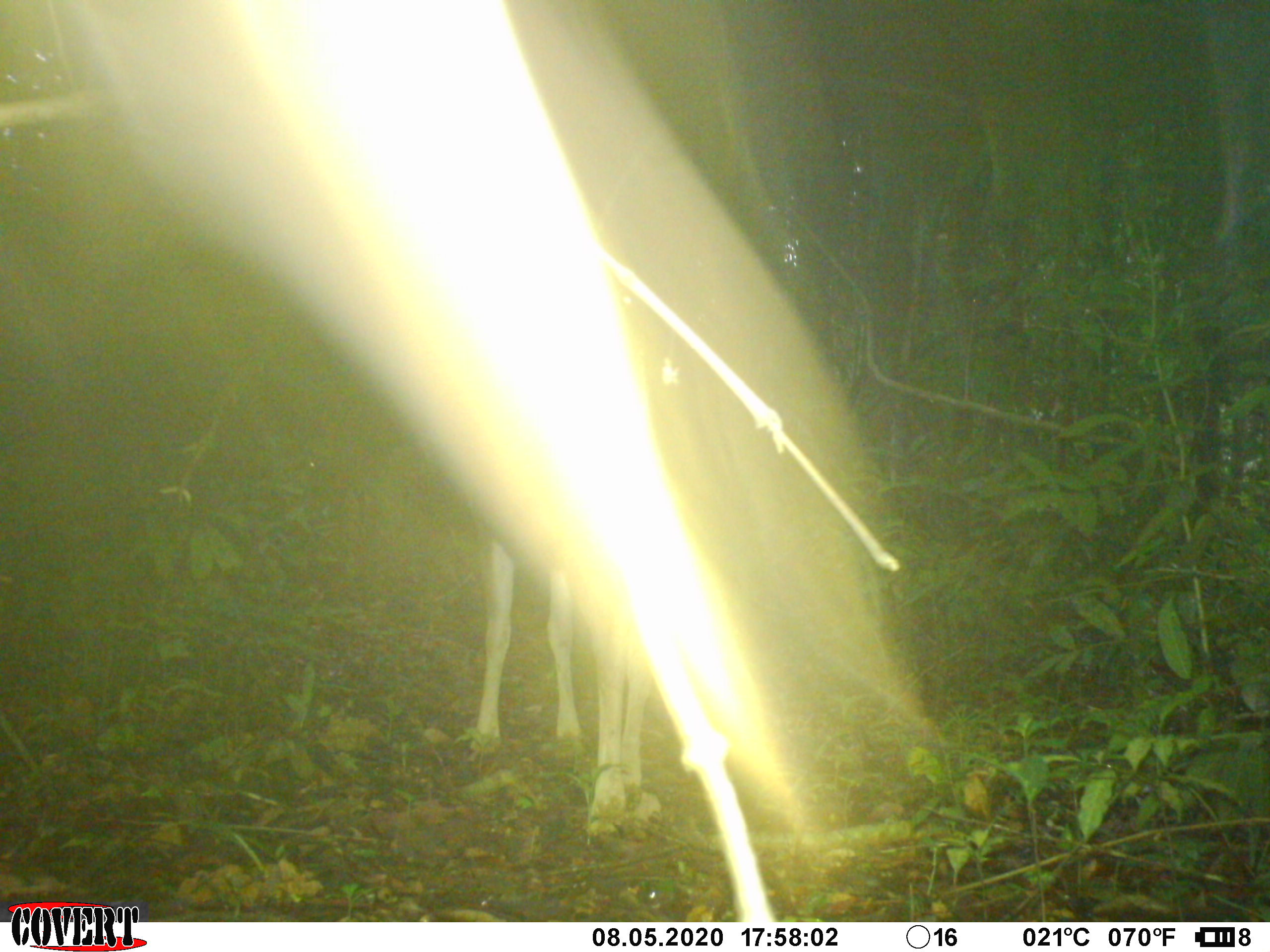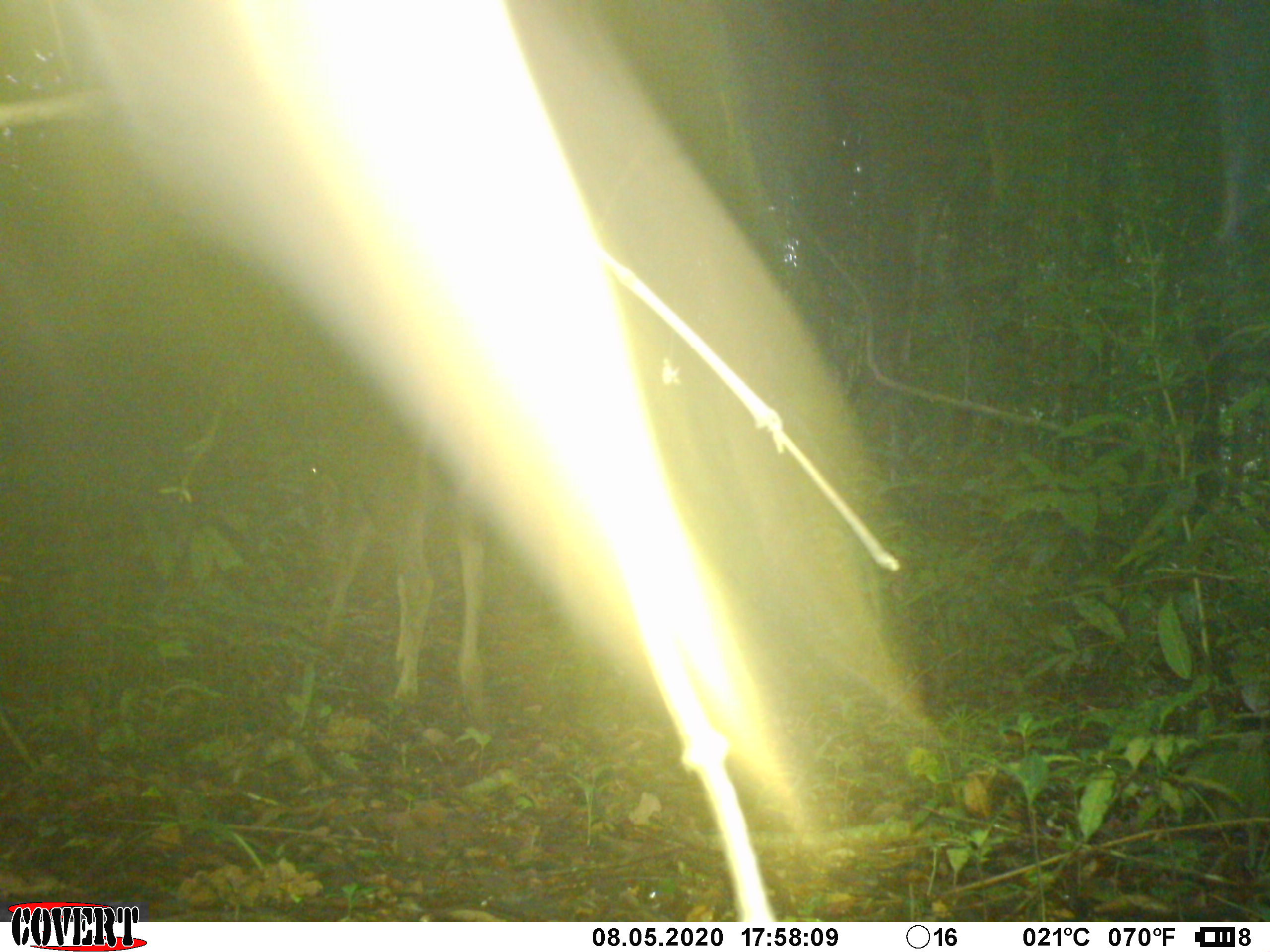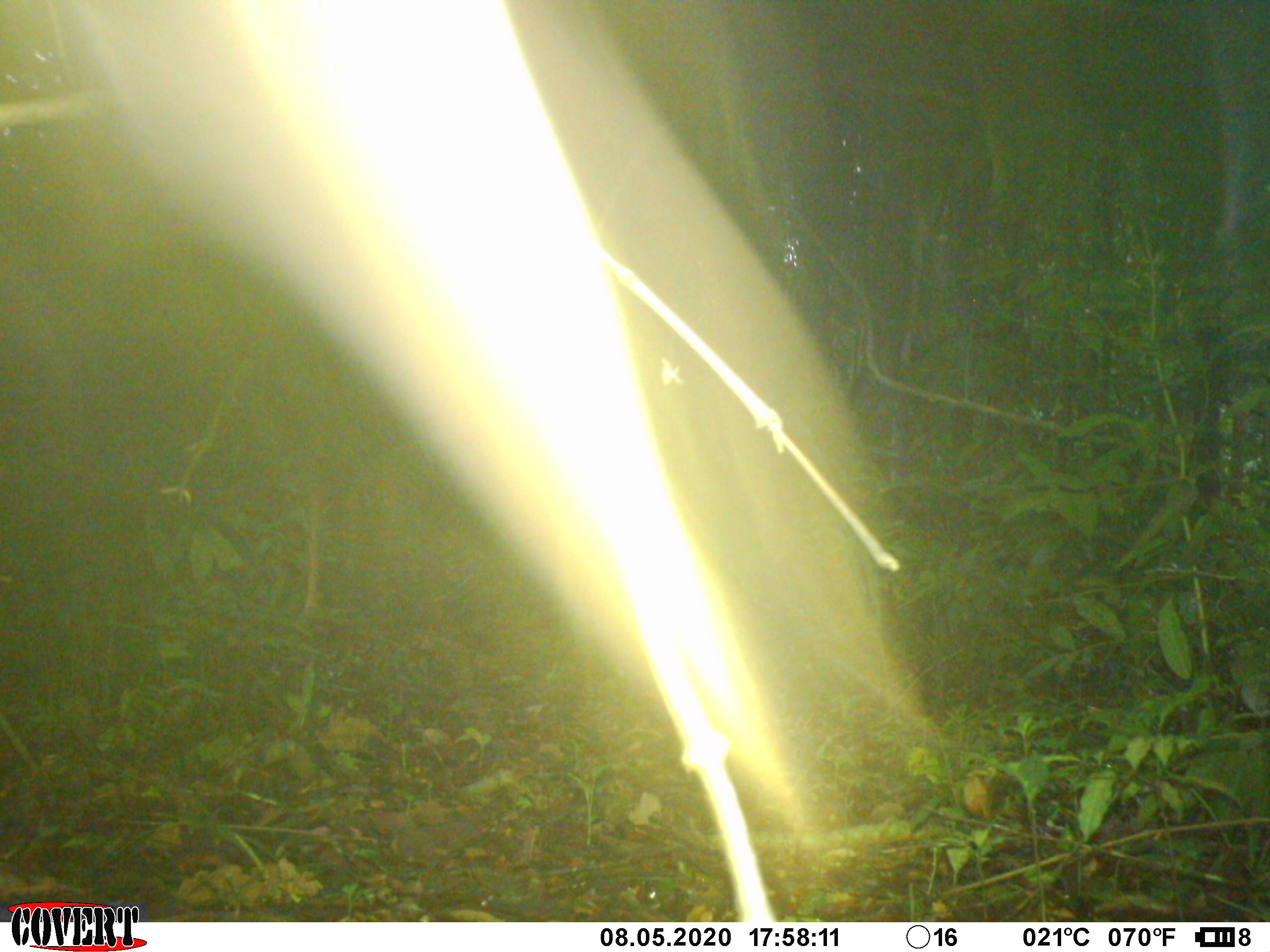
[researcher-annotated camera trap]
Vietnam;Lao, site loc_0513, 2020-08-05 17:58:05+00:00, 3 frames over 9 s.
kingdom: Animalia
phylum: Chordata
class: Mammalia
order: Artiodactyla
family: Cervidae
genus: Rusa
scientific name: Rusa unicolor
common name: sambar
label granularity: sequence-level